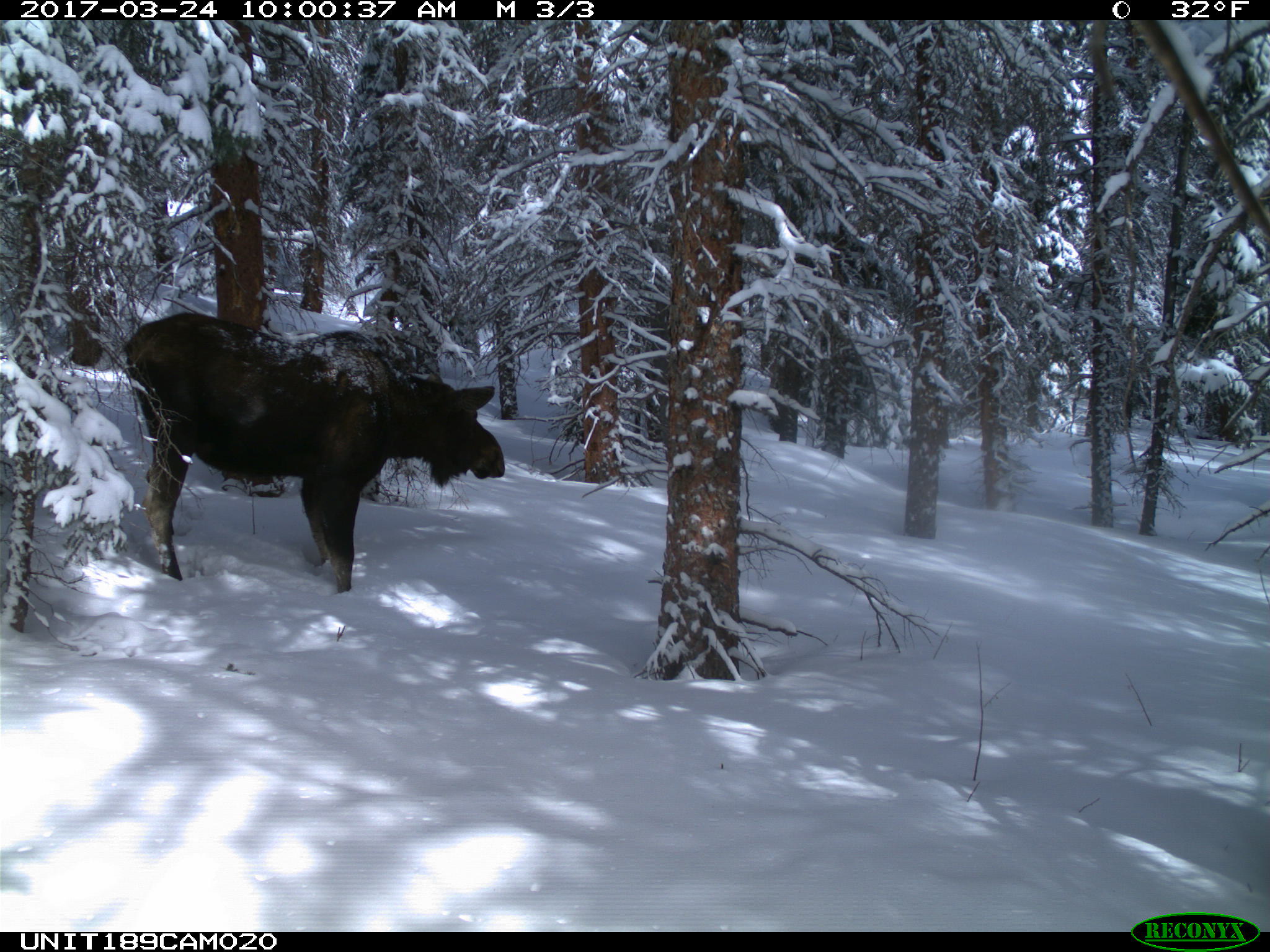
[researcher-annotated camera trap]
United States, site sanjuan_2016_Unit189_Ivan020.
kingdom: Animalia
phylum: Chordata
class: Mammalia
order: Artiodactyla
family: Cervidae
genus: Alces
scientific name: Alces alces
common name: moose